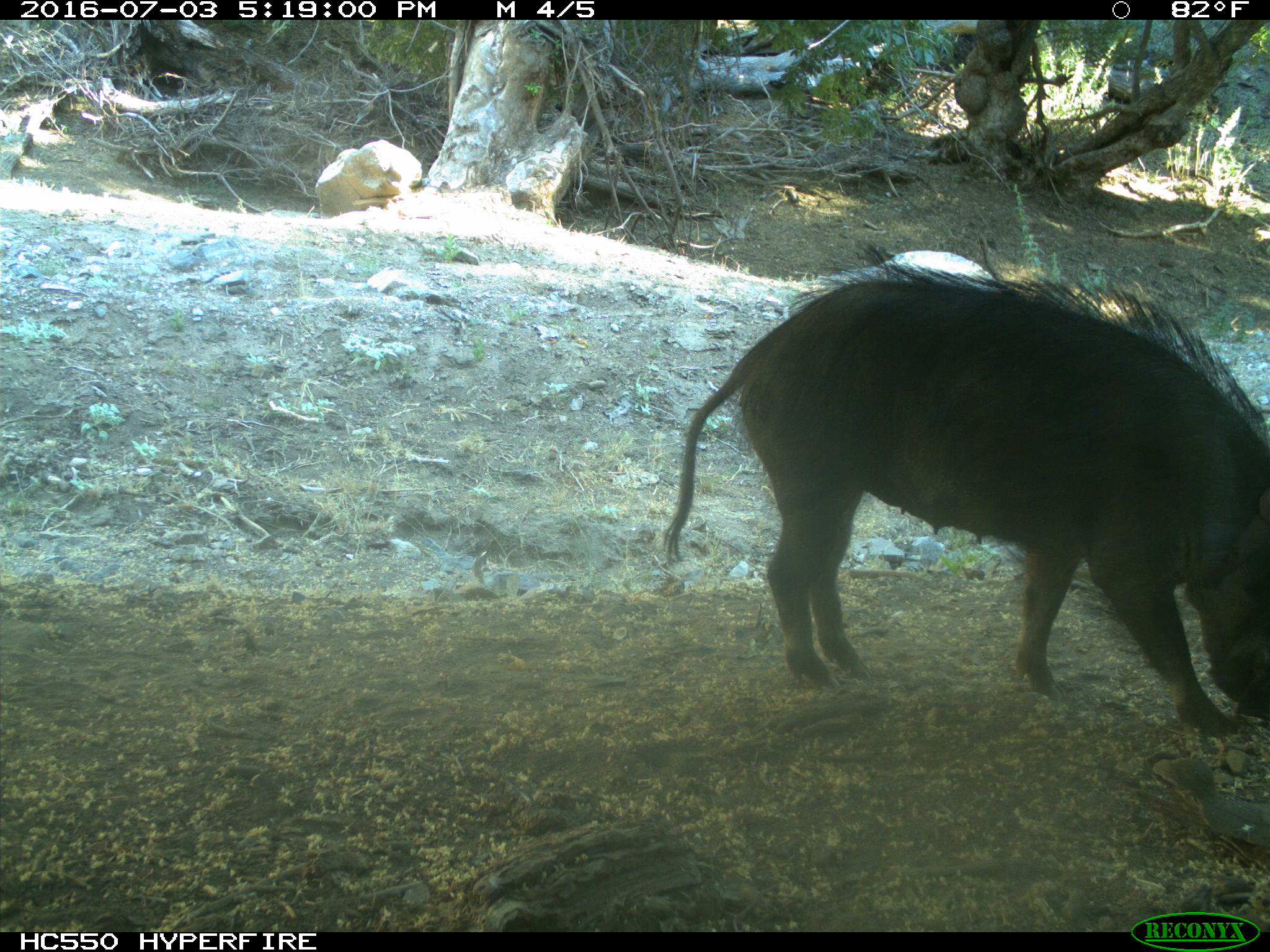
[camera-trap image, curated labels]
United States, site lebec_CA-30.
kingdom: Animalia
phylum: Chordata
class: Mammalia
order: Artiodactyla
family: Suidae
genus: Sus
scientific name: Sus scrofa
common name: wild boar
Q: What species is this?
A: Sus scrofa (wild boar).